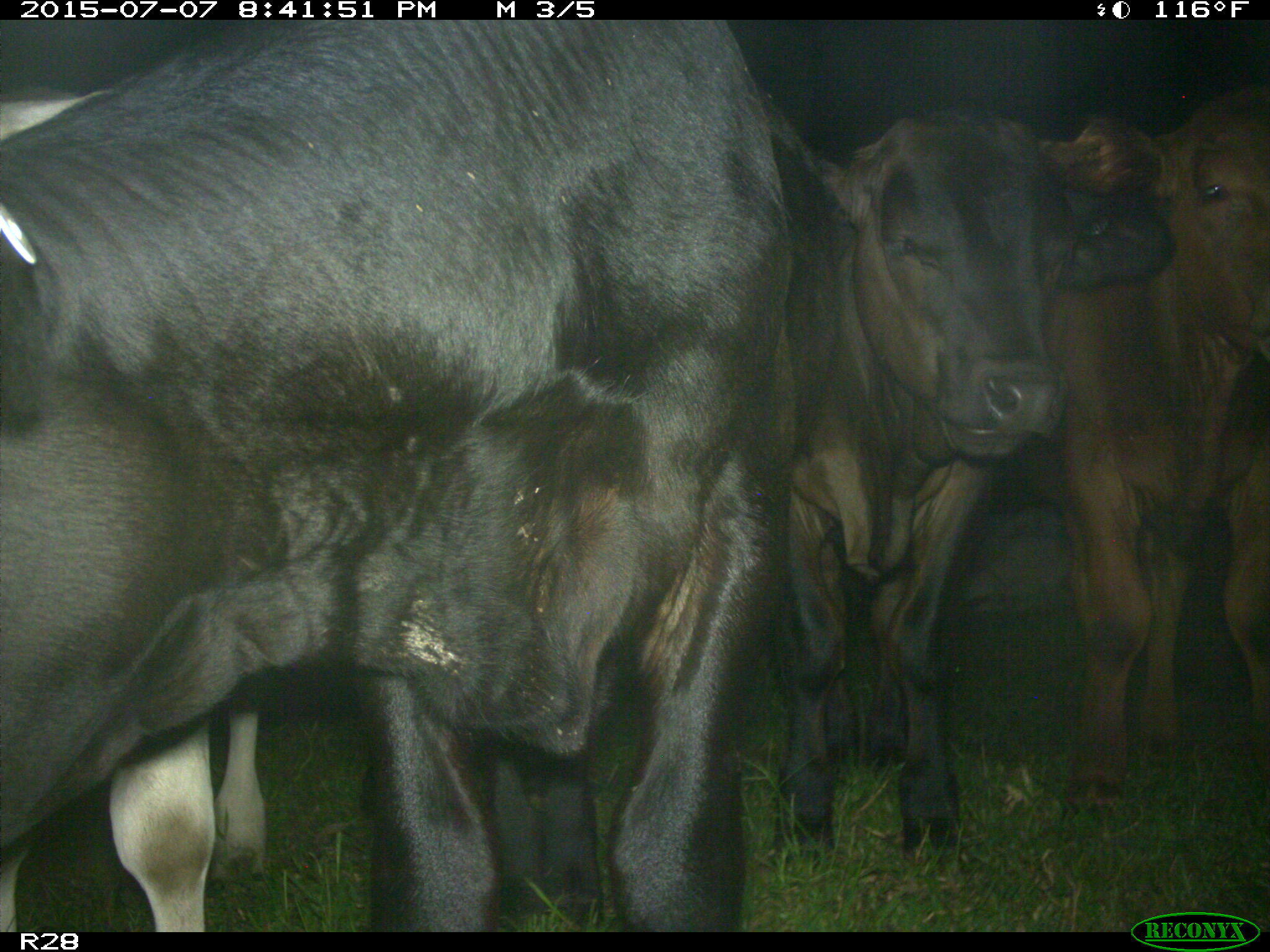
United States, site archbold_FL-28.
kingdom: Animalia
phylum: Chordata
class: Mammalia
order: Artiodactyla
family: Bovidae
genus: Bos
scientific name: Bos taurus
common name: domestic cow